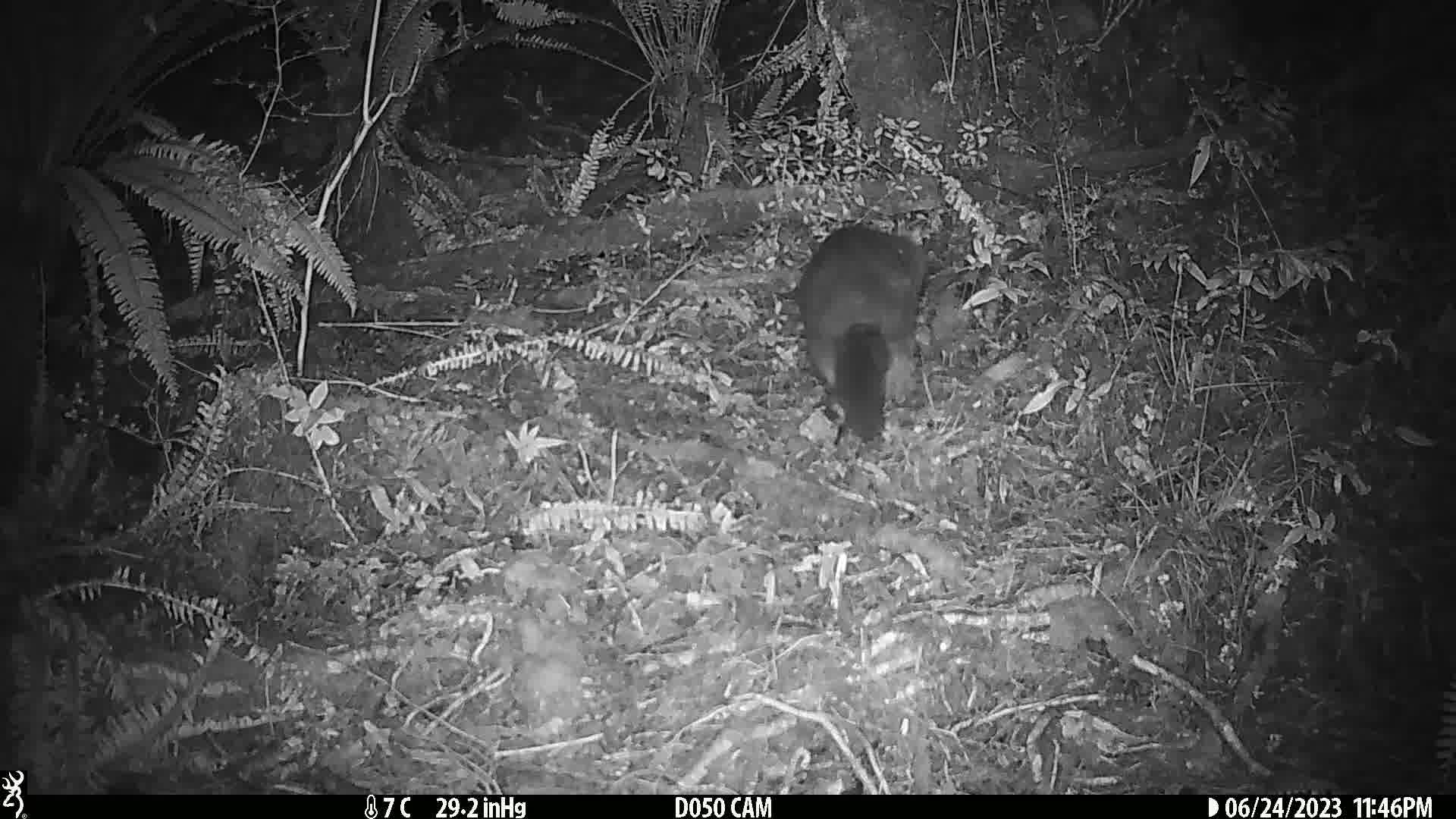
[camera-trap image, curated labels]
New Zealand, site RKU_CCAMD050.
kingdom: Animalia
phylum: Chordata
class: Mammalia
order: Diprotodontia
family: Phalangeridae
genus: Trichosurus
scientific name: Trichosurus vulpecula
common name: common brushtail possum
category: possum